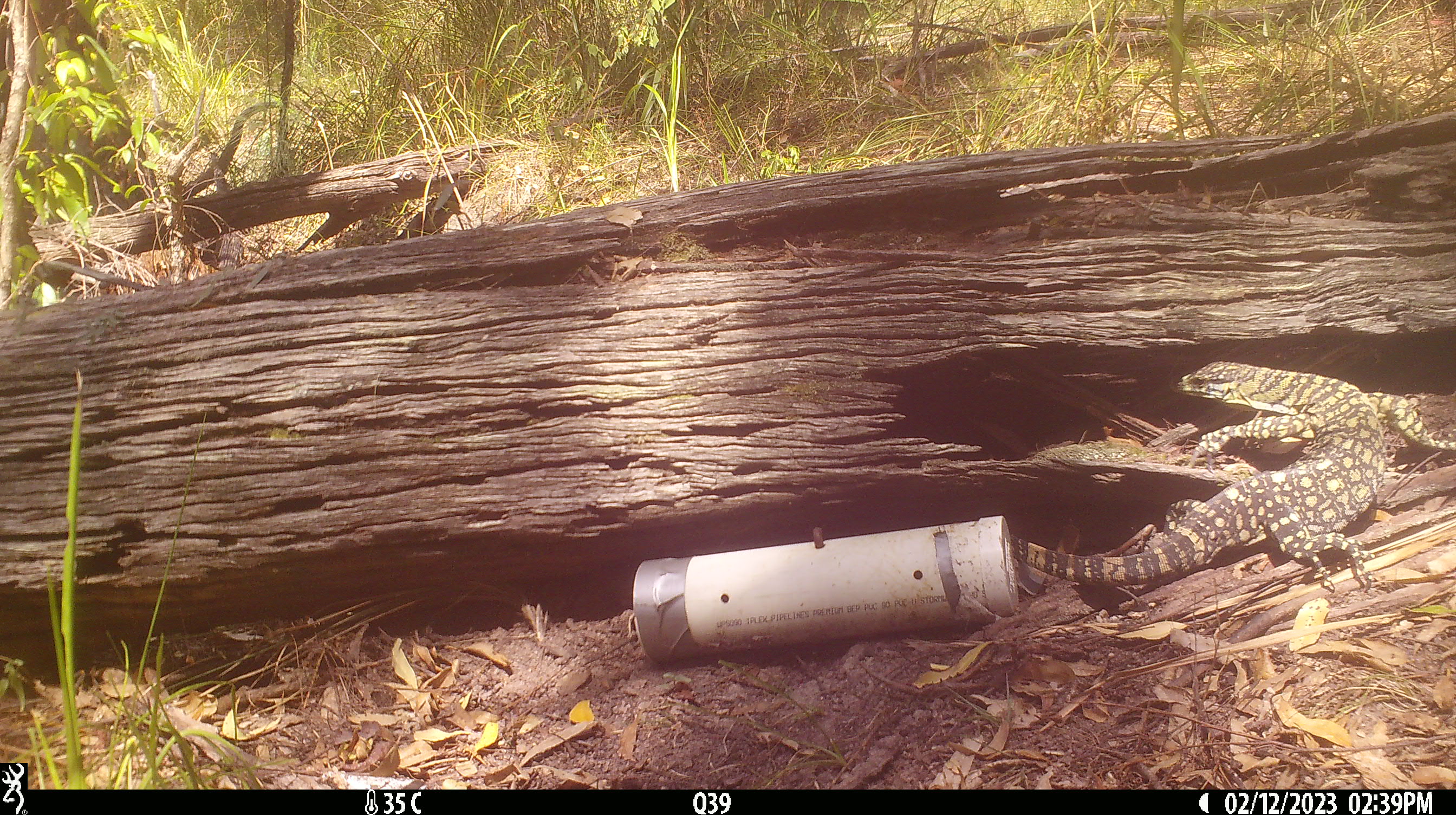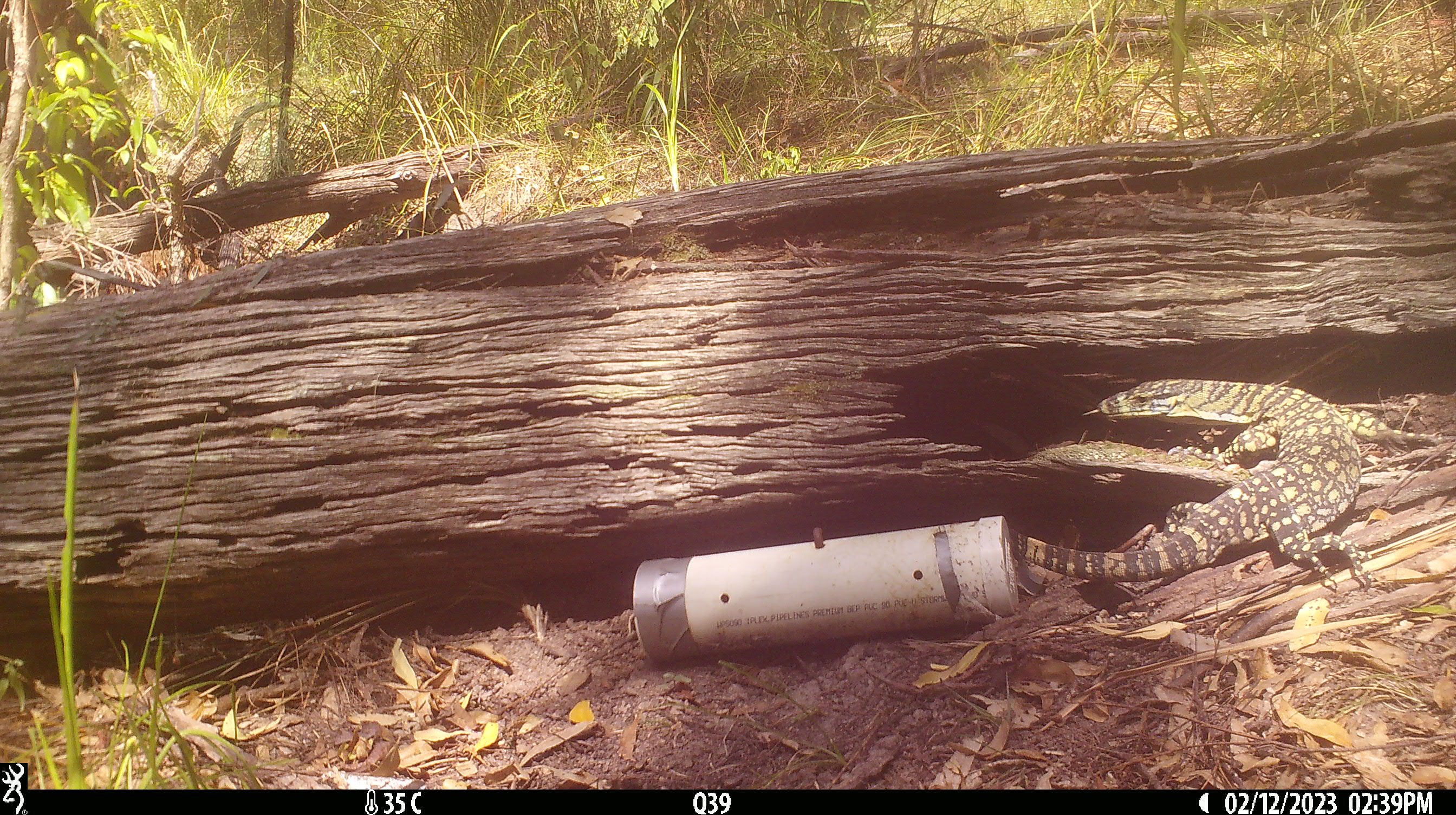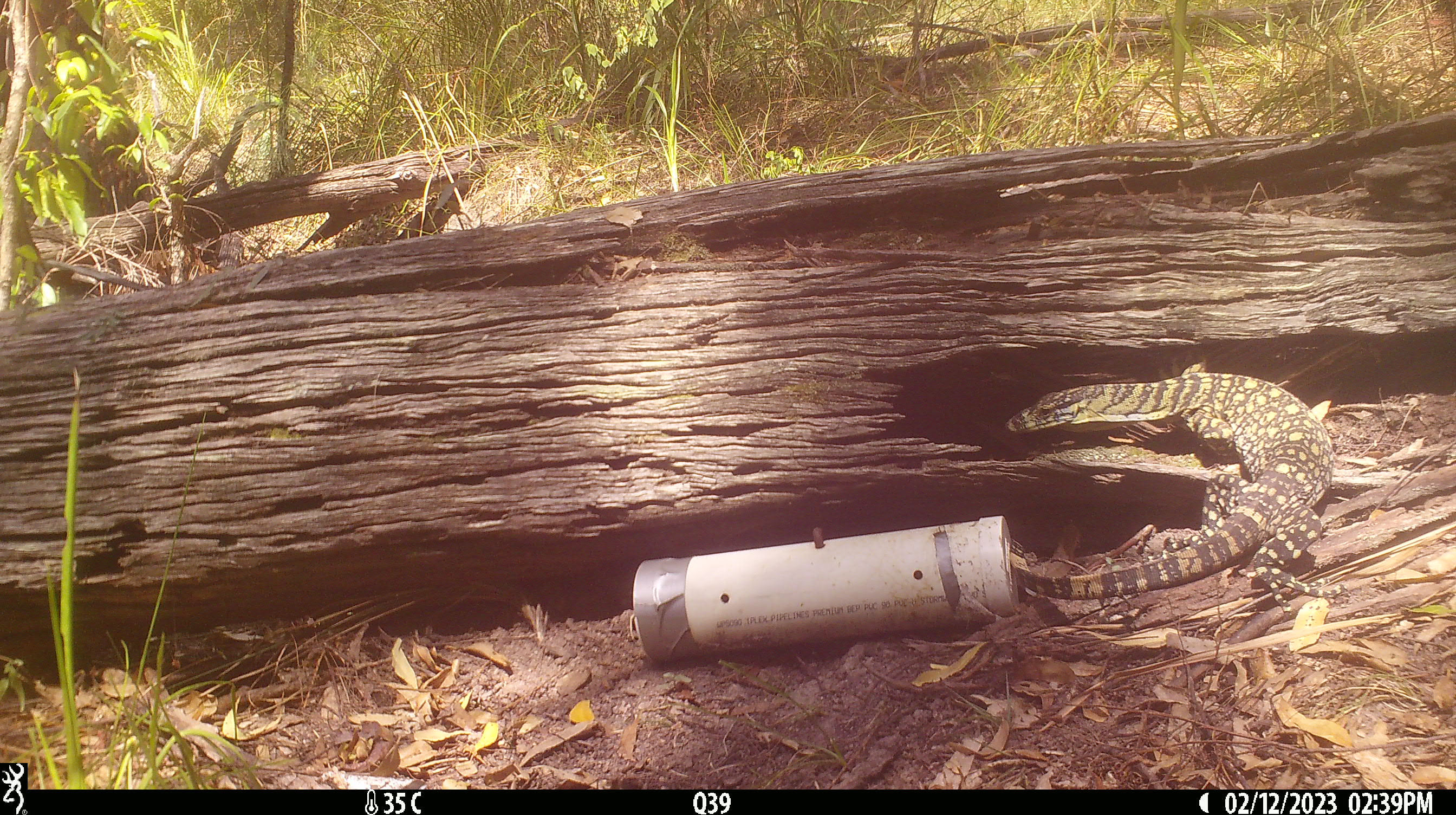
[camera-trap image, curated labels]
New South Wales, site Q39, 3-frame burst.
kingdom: Animalia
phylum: Chordata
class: Reptilia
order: Squamata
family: Varanidae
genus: Varanus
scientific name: Varanus varius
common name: lace monitor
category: goanna